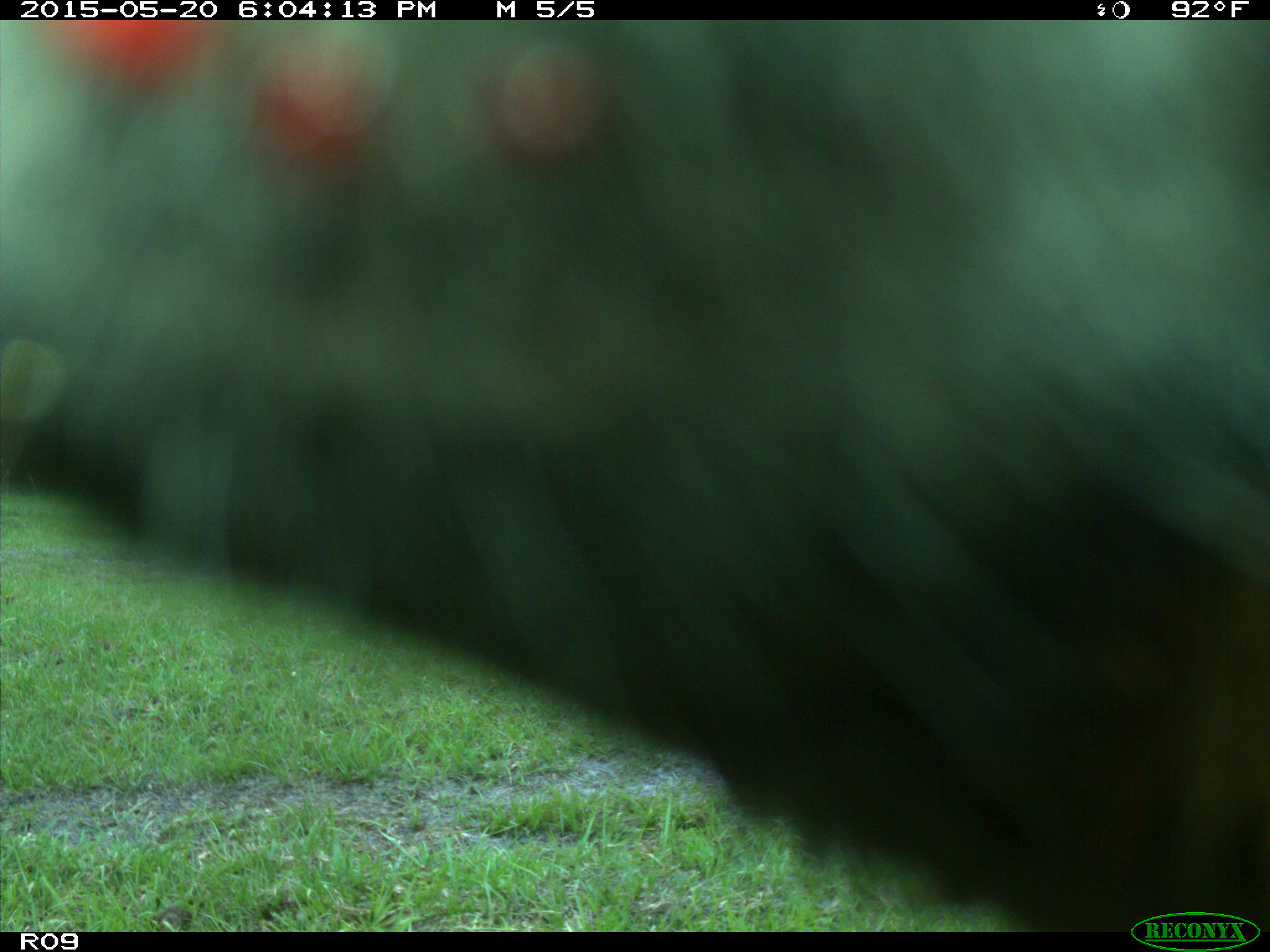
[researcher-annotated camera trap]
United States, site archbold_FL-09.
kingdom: Animalia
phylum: Chordata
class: Mammalia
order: Artiodactyla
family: Bovidae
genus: Bos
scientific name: Bos taurus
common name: domestic cow